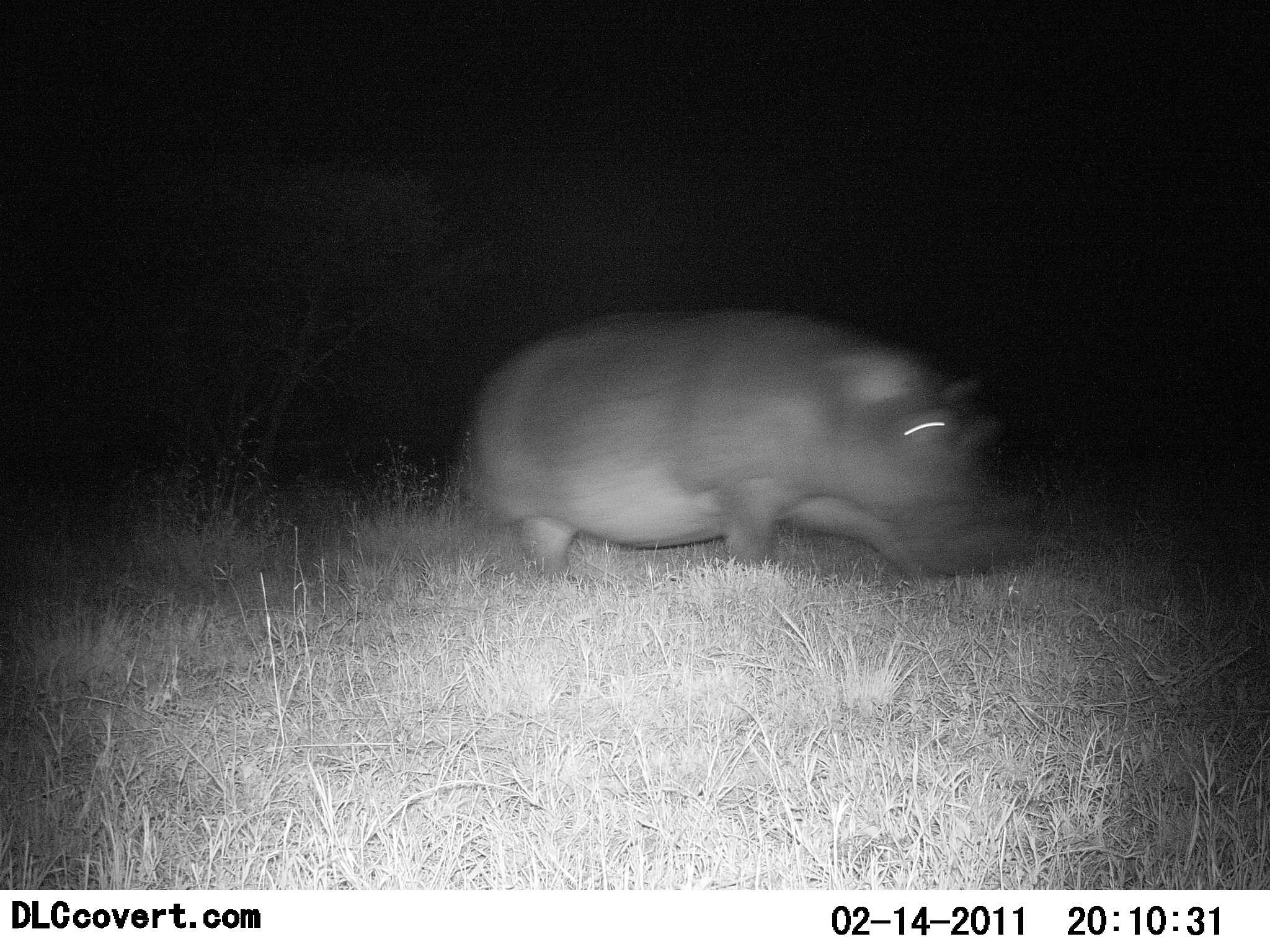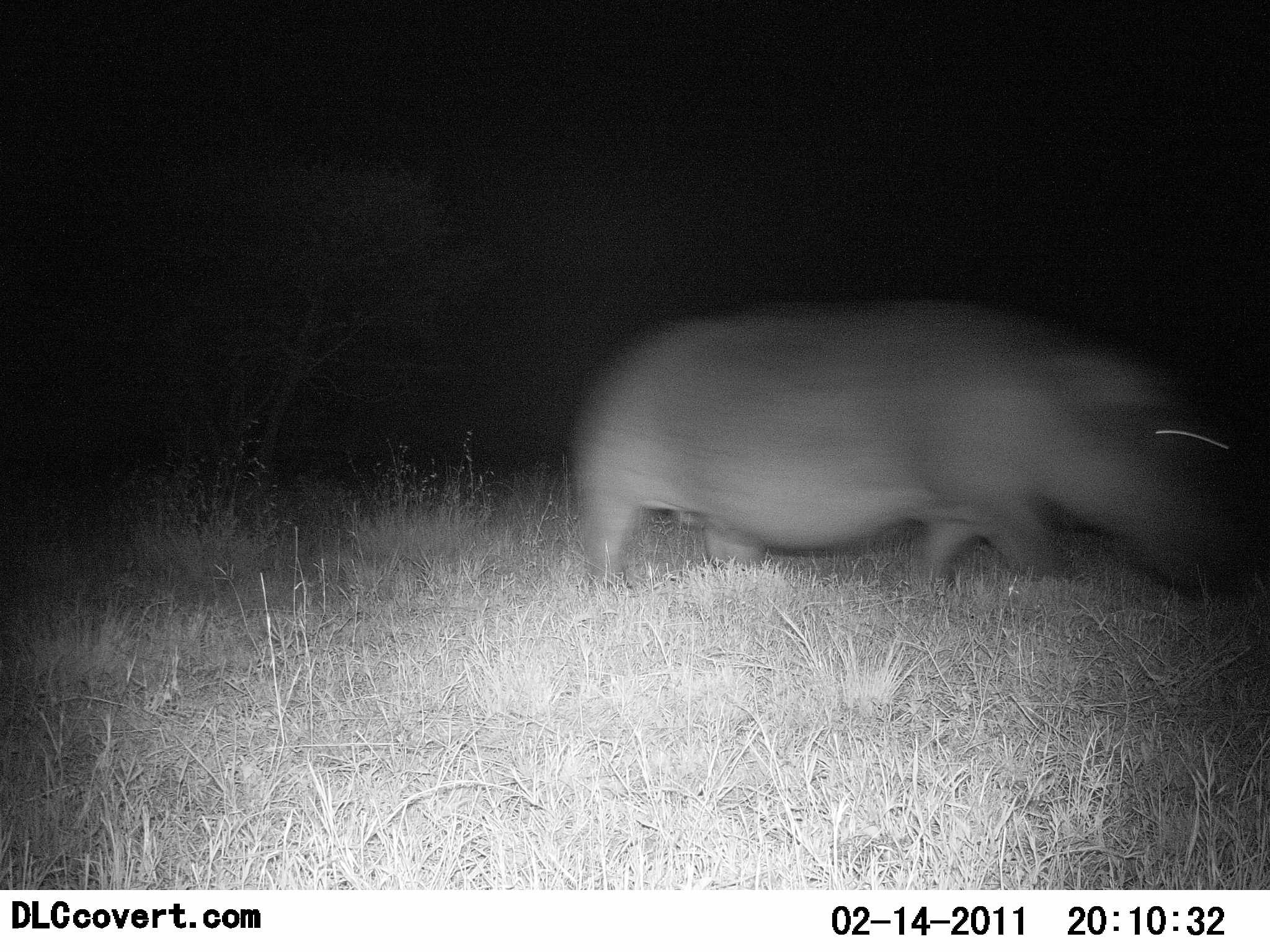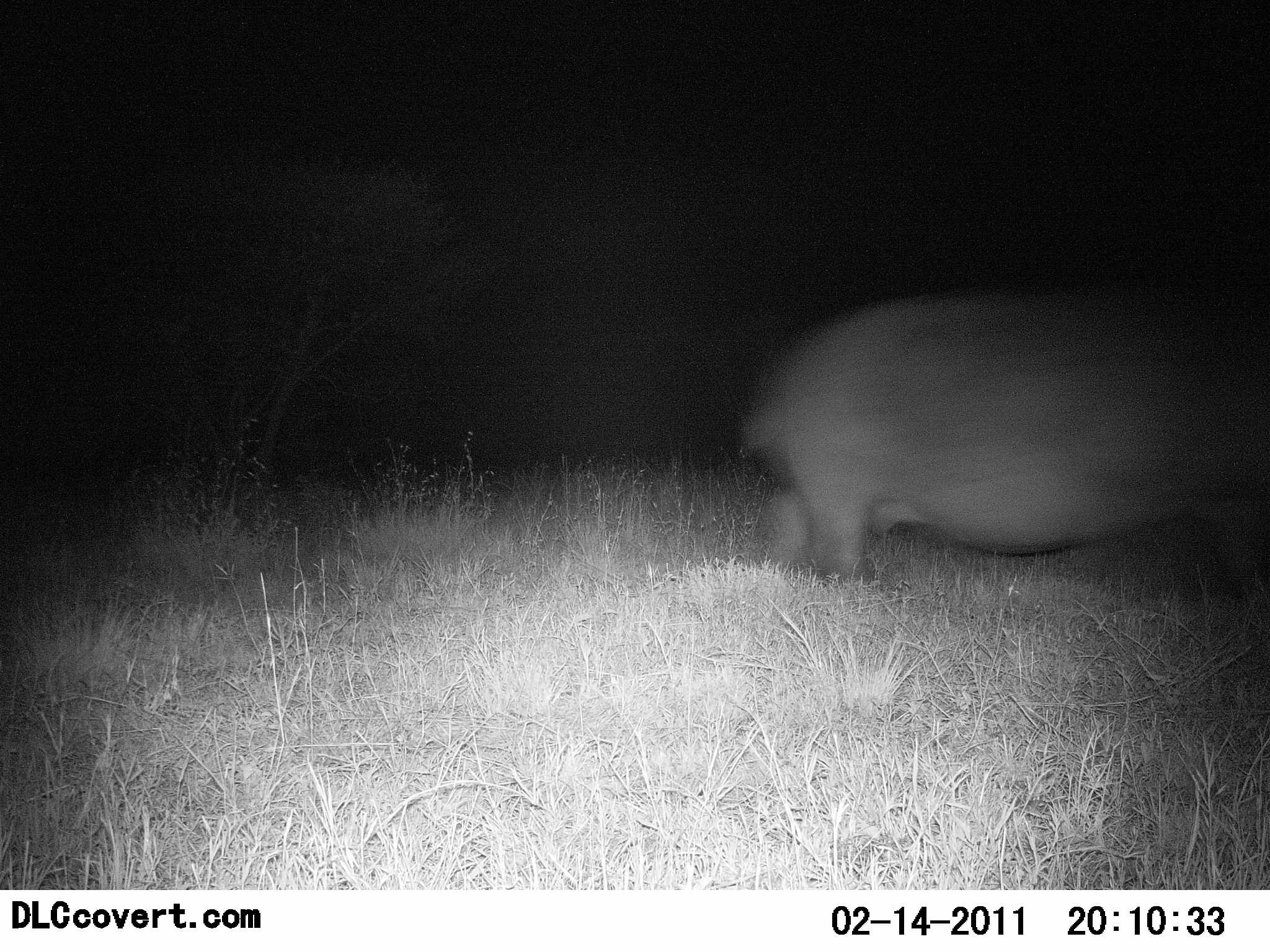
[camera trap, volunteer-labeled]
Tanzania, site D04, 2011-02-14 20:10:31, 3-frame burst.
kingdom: Animalia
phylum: Chordata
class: Mammalia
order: Artiodactyla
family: Hippopotamidae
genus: Hippopotamus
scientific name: Hippopotamus amphibius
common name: hippopotamus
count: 1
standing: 0%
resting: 0%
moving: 92%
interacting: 0%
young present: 0%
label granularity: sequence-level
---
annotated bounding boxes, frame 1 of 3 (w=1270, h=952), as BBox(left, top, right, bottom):
animal: BBox(453, 307, 1053, 590)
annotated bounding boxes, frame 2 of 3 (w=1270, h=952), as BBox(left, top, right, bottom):
animal: BBox(573, 297, 1240, 611)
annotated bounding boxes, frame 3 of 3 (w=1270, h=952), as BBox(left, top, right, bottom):
animal: BBox(737, 282, 1270, 589)